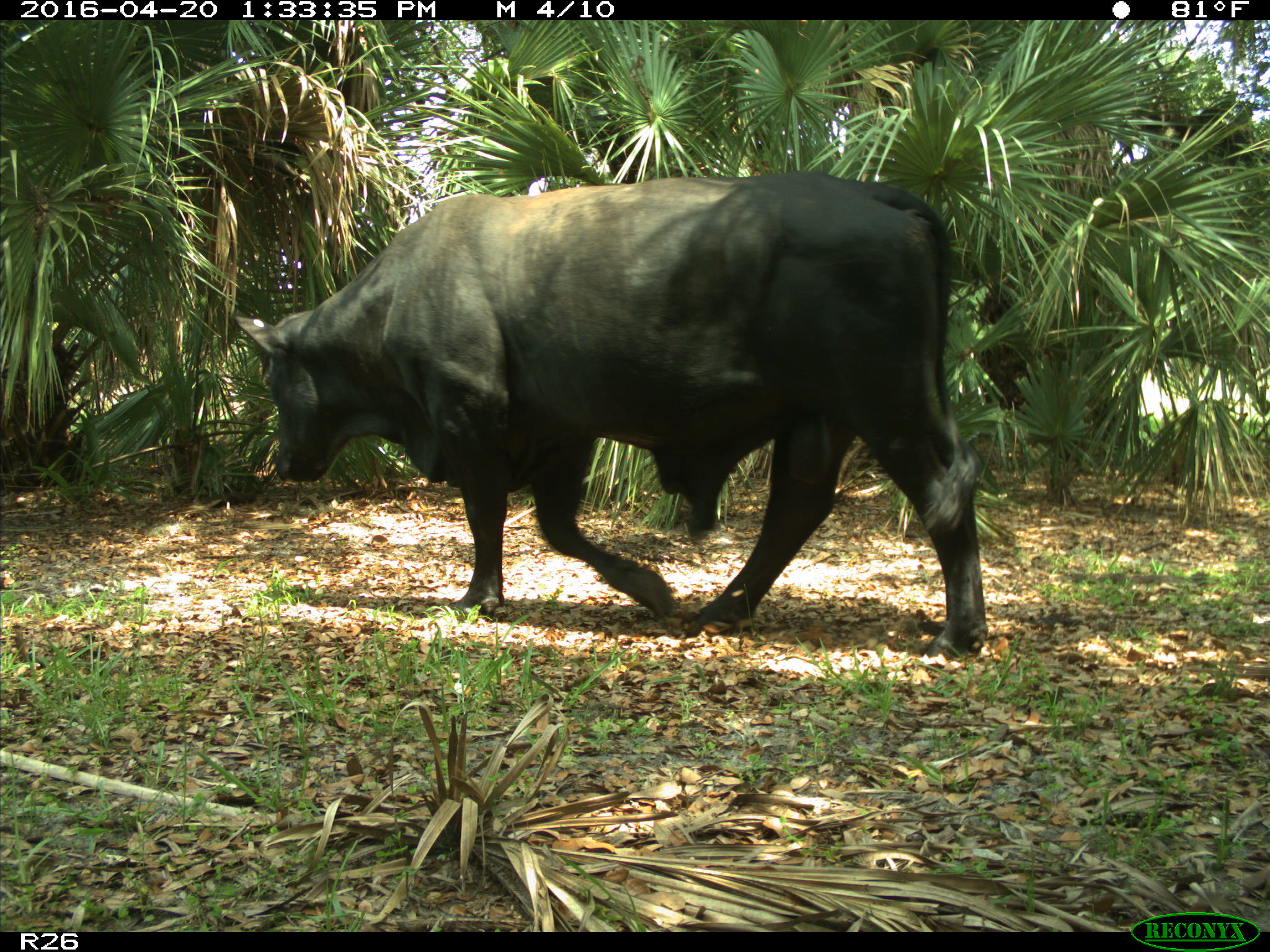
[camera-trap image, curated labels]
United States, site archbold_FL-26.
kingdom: Animalia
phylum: Chordata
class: Mammalia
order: Artiodactyla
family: Bovidae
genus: Bos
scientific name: Bos taurus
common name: domestic cow